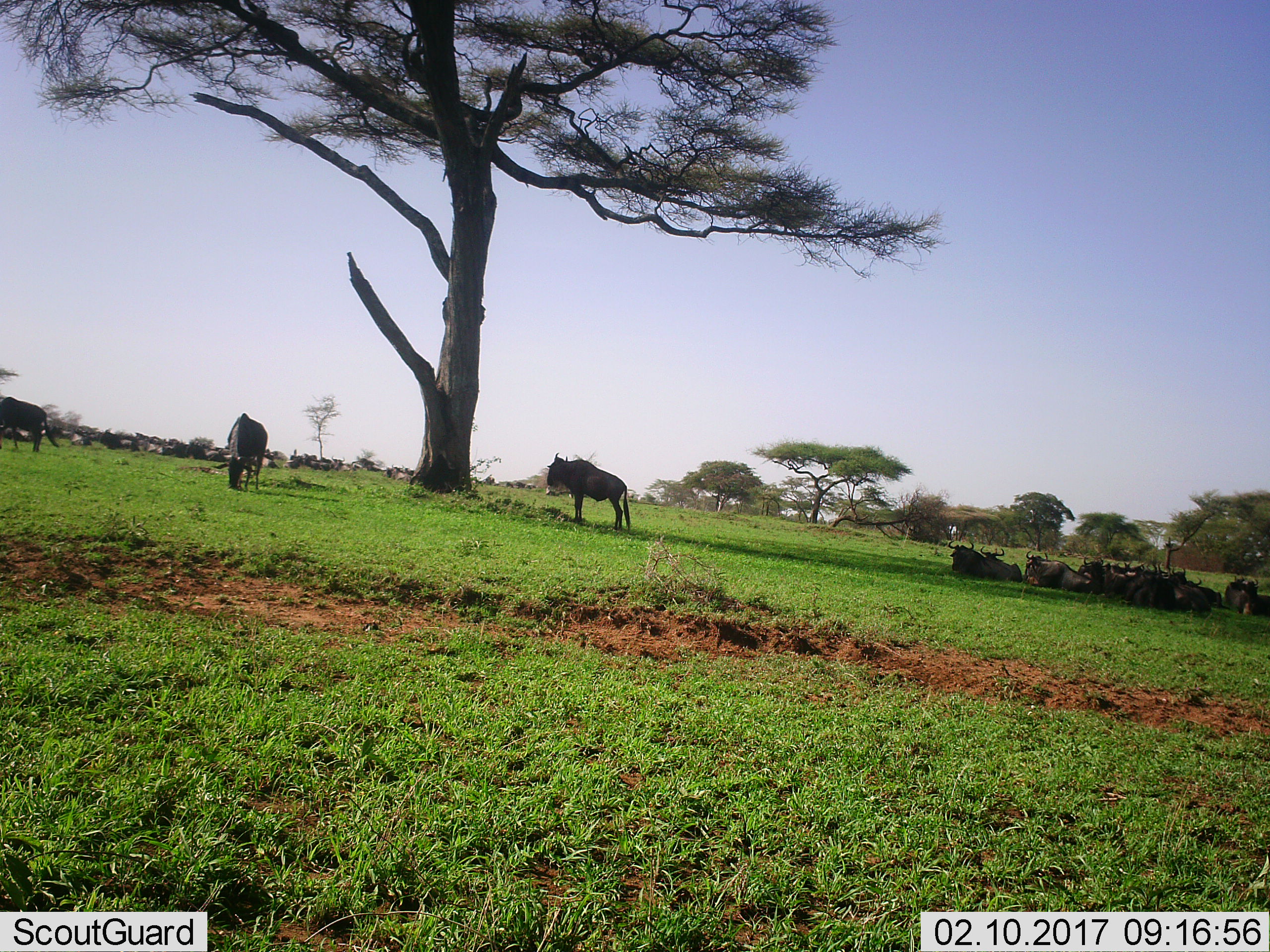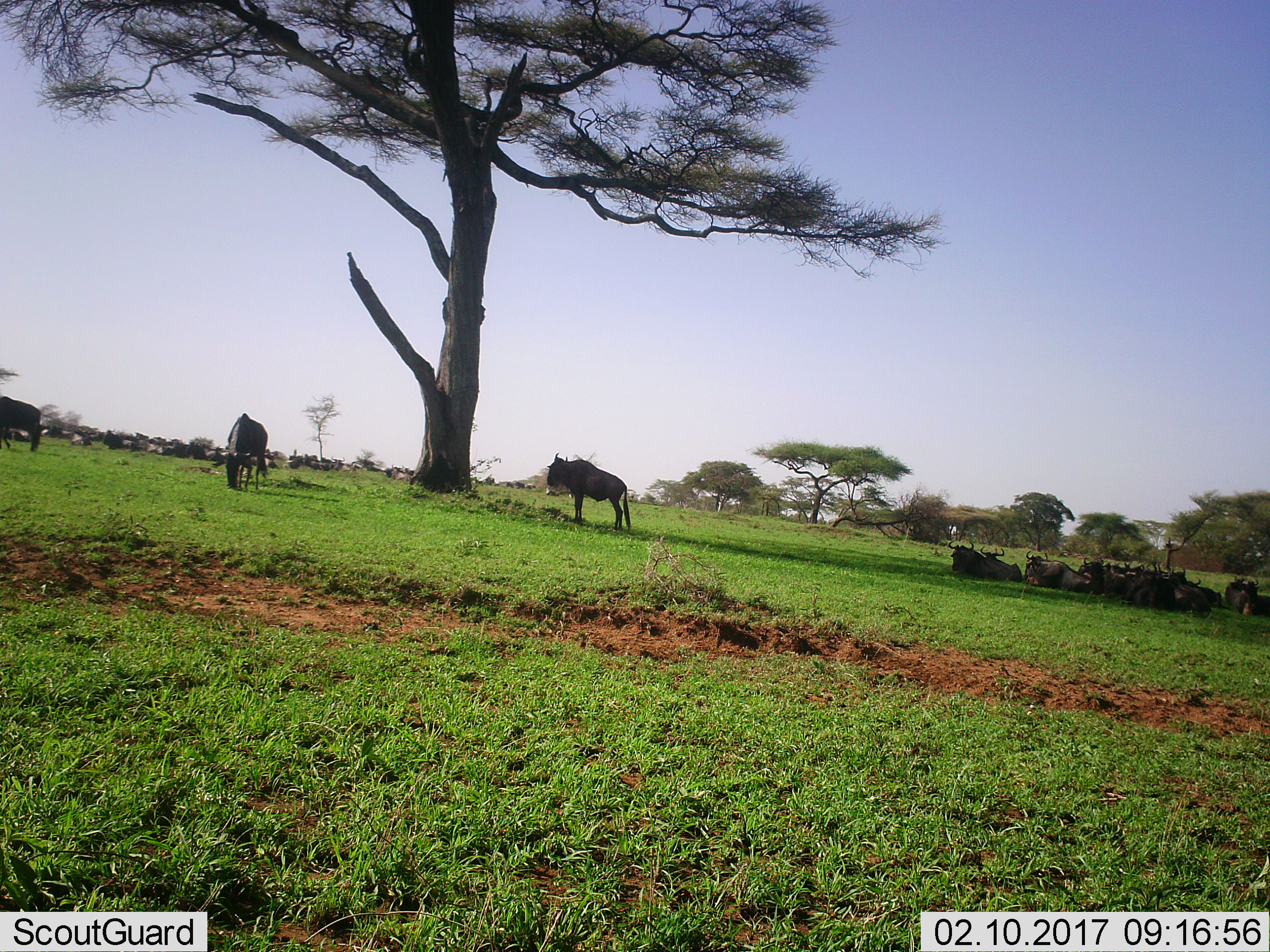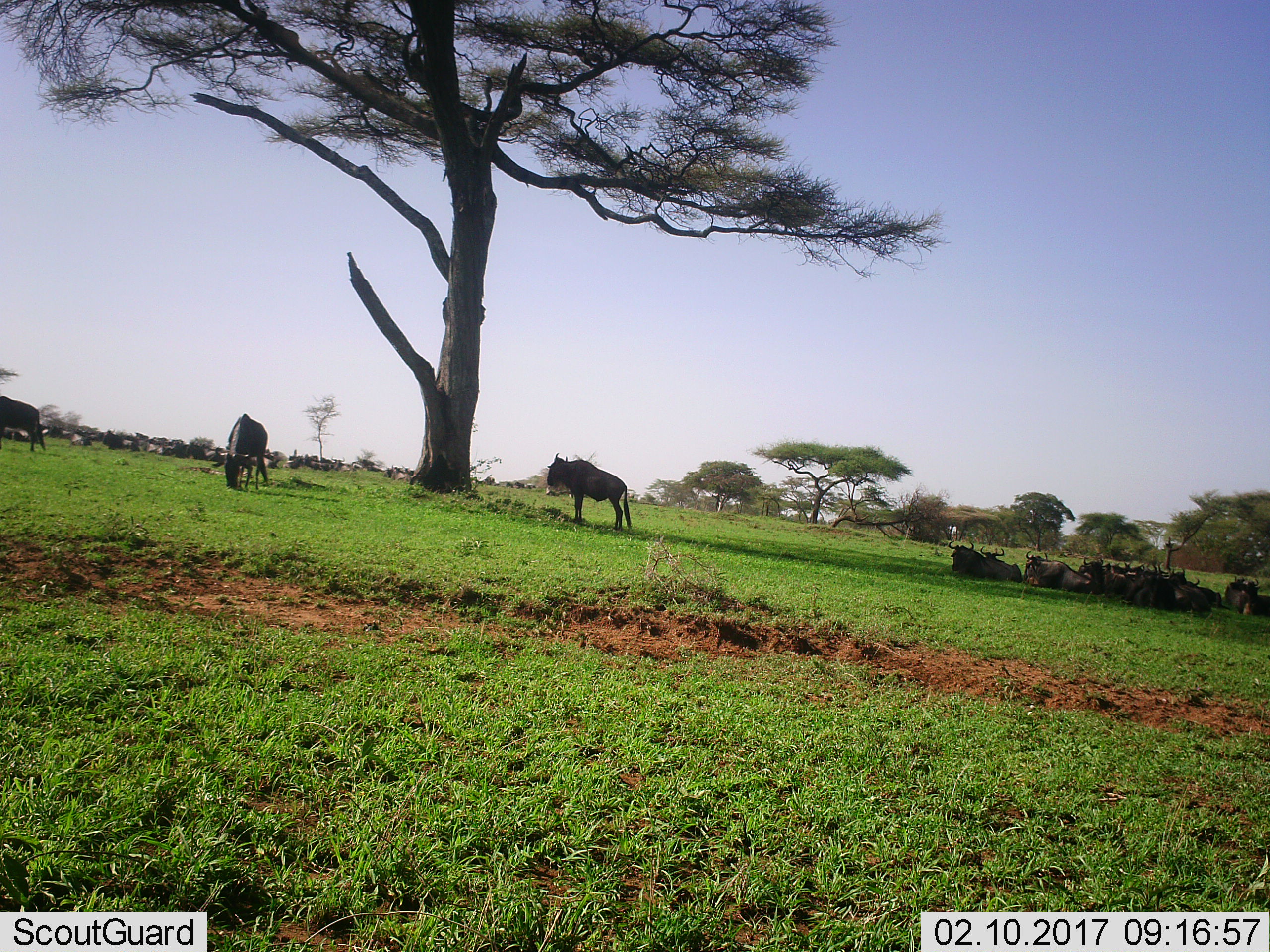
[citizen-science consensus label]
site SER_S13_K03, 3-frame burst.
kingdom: Animalia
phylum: Chordata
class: Mammalia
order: Artiodactyla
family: Bovidae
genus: Connochaetes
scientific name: Connochaetes taurinus taurinus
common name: blue wildebeest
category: wildebeestblue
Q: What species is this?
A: Wildebeestblue (blue wildebeest) (Connochaetes taurinus taurinus).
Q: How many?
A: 11-50.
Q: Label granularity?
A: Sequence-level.